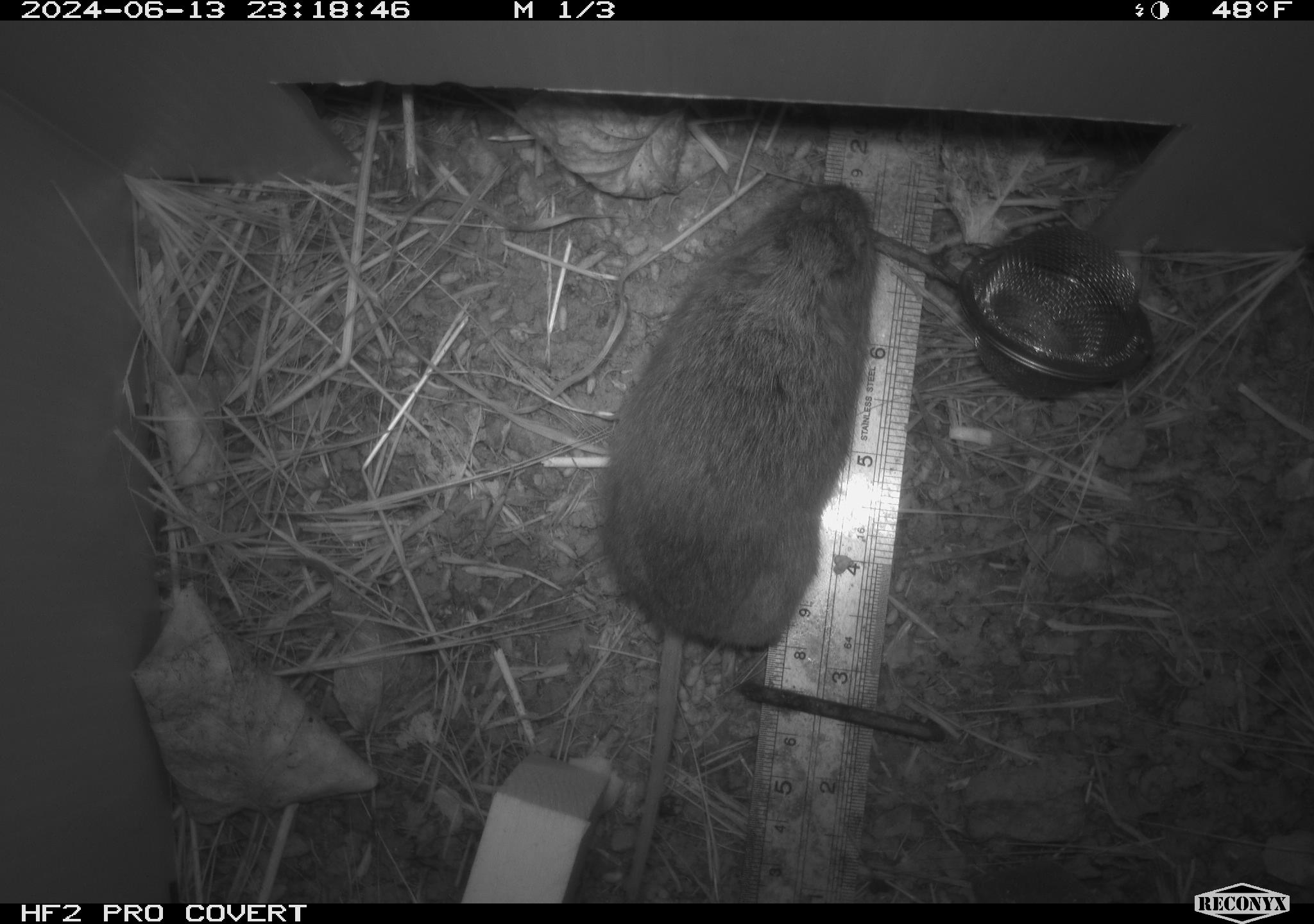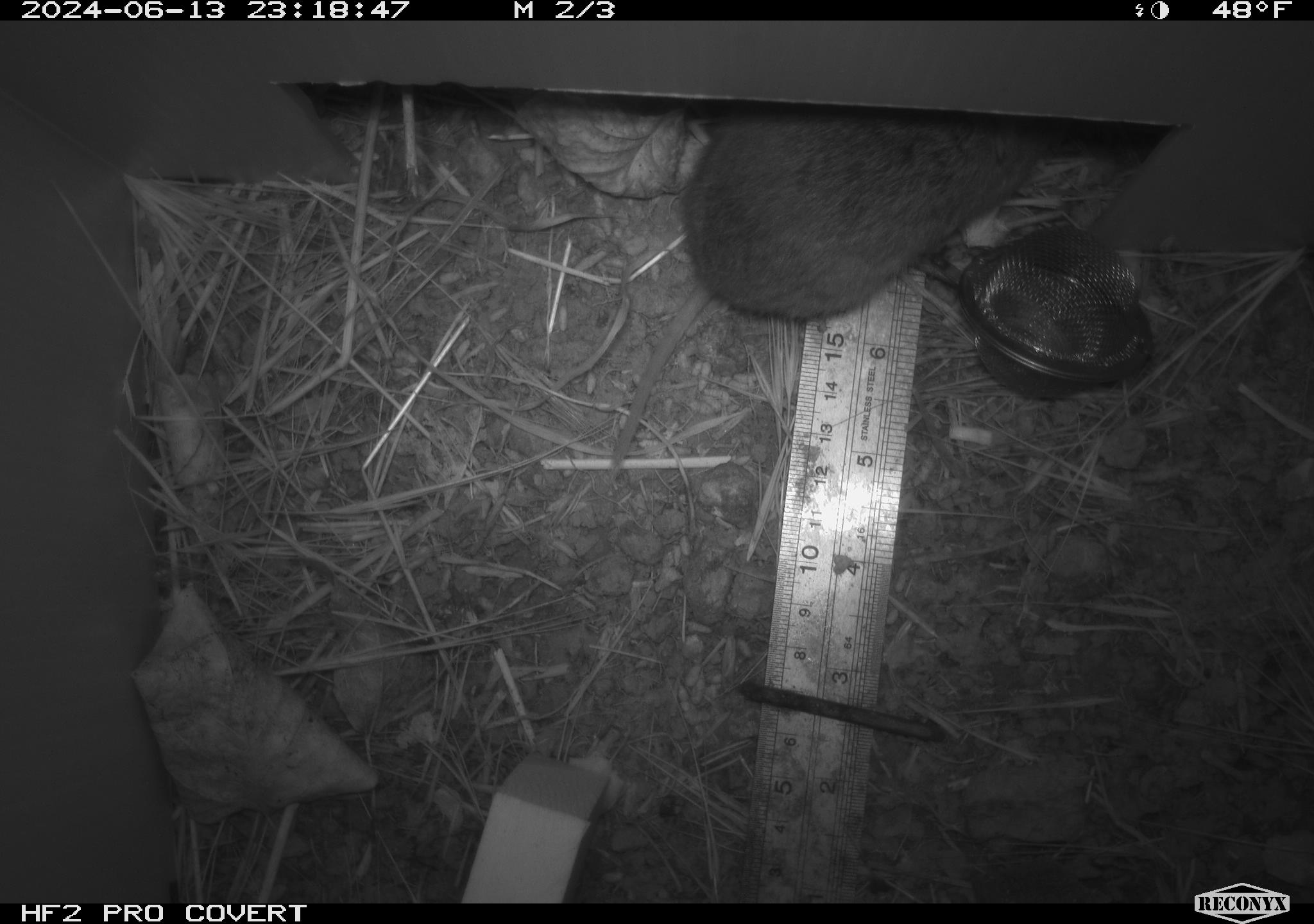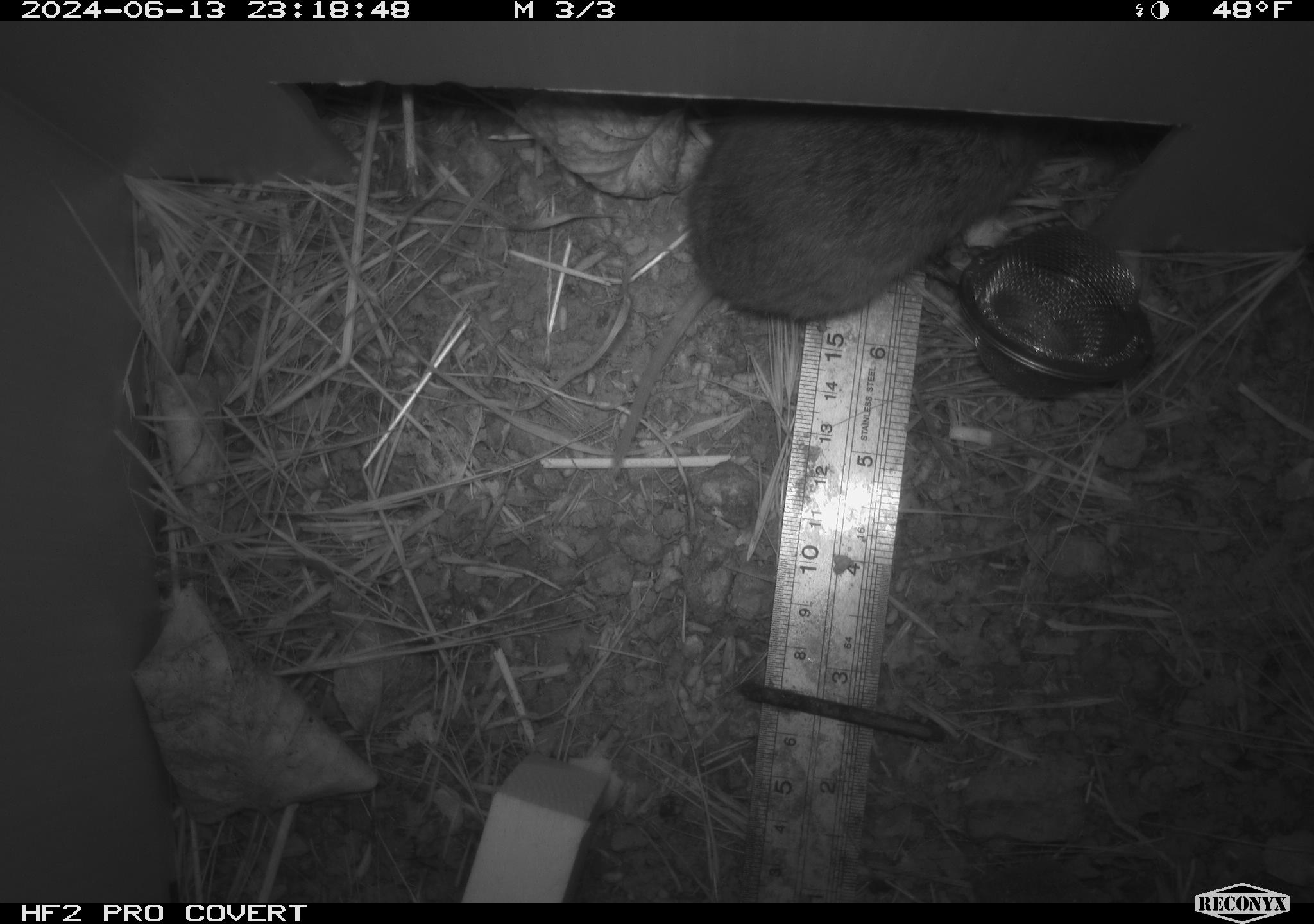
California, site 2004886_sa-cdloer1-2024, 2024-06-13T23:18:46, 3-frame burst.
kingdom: Animalia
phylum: Chordata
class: Mammalia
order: Rodentia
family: Cricetidae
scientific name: Arvicolinae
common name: voles, lemmings, and muskrats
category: arvicolinae subfamily